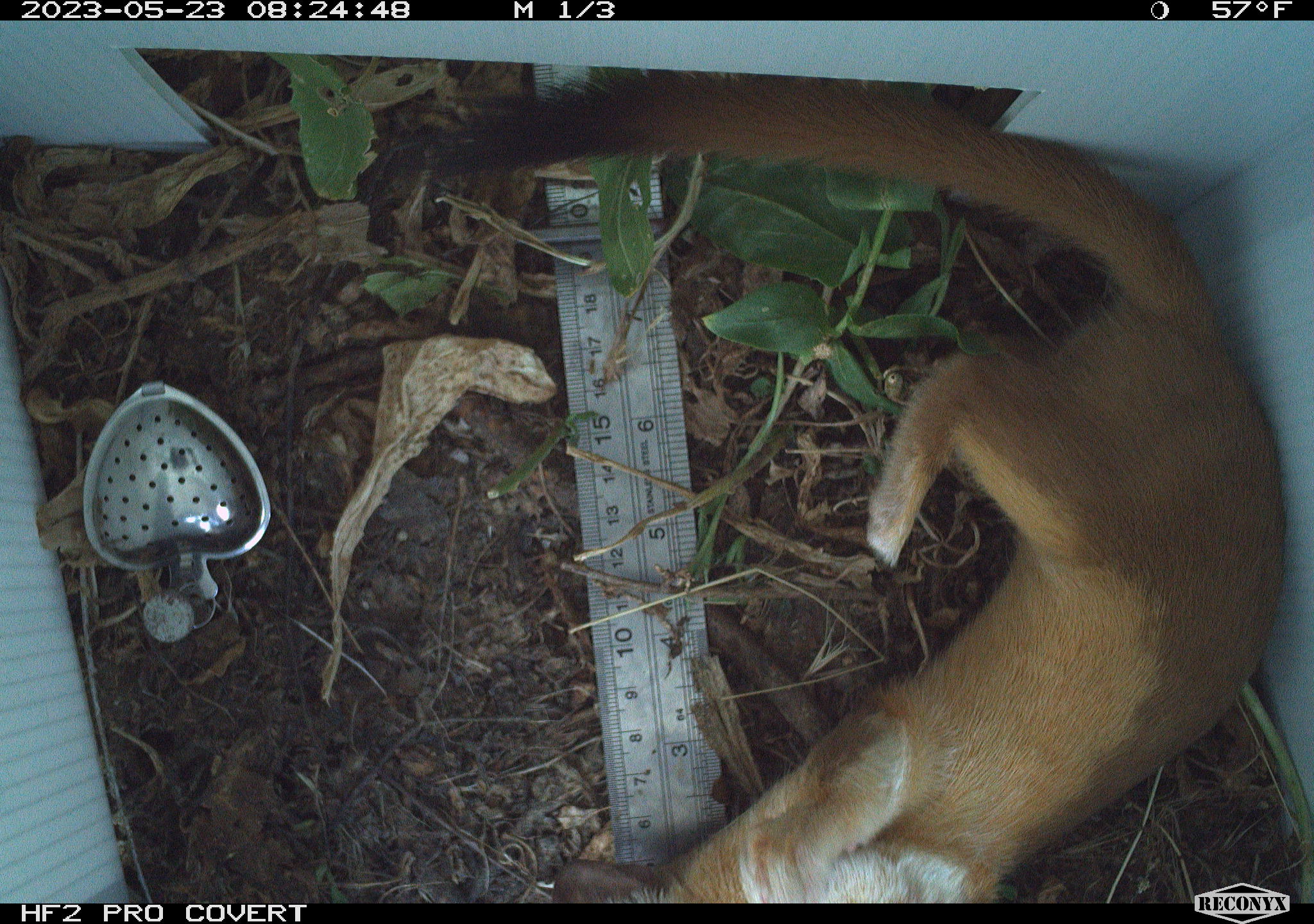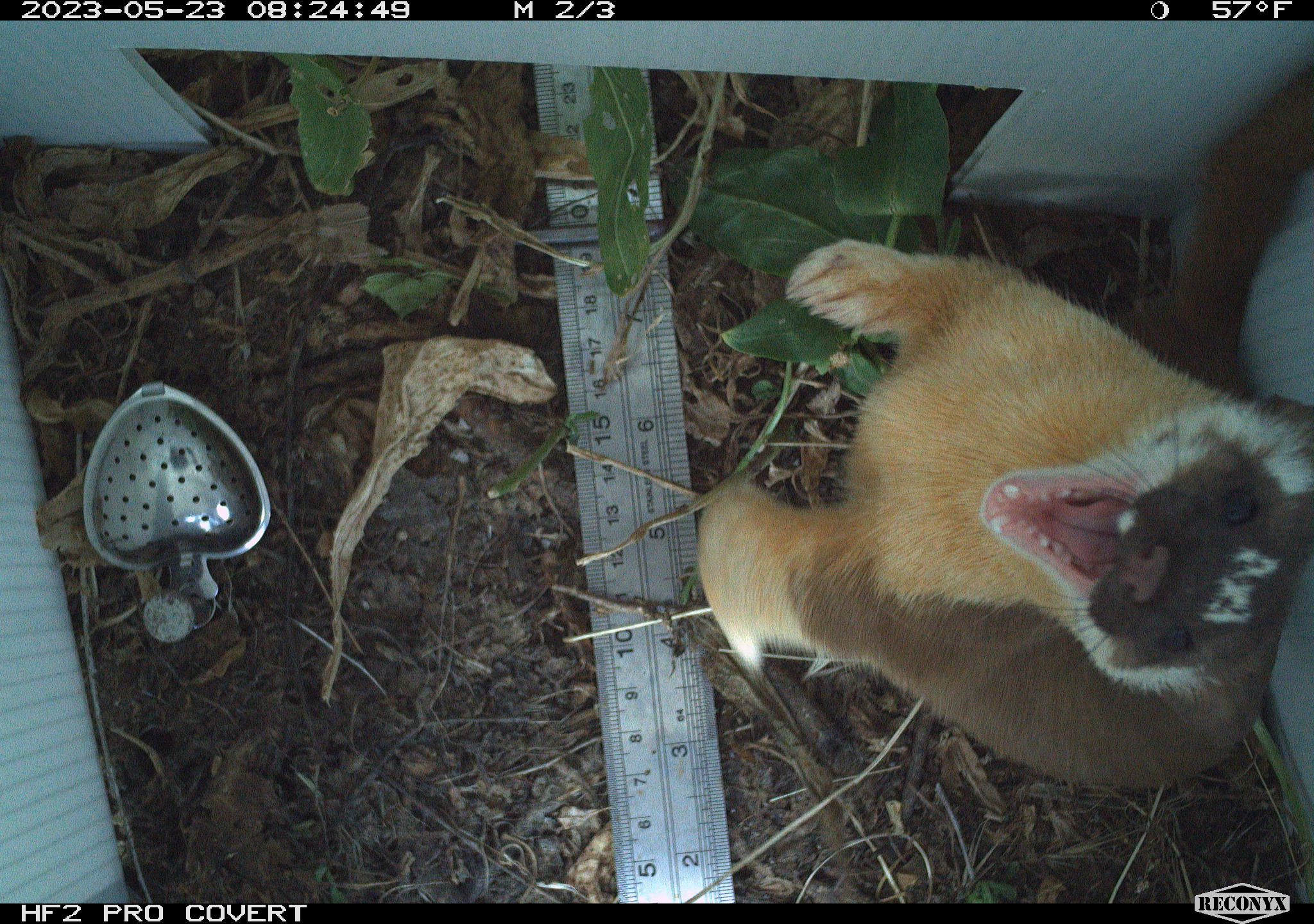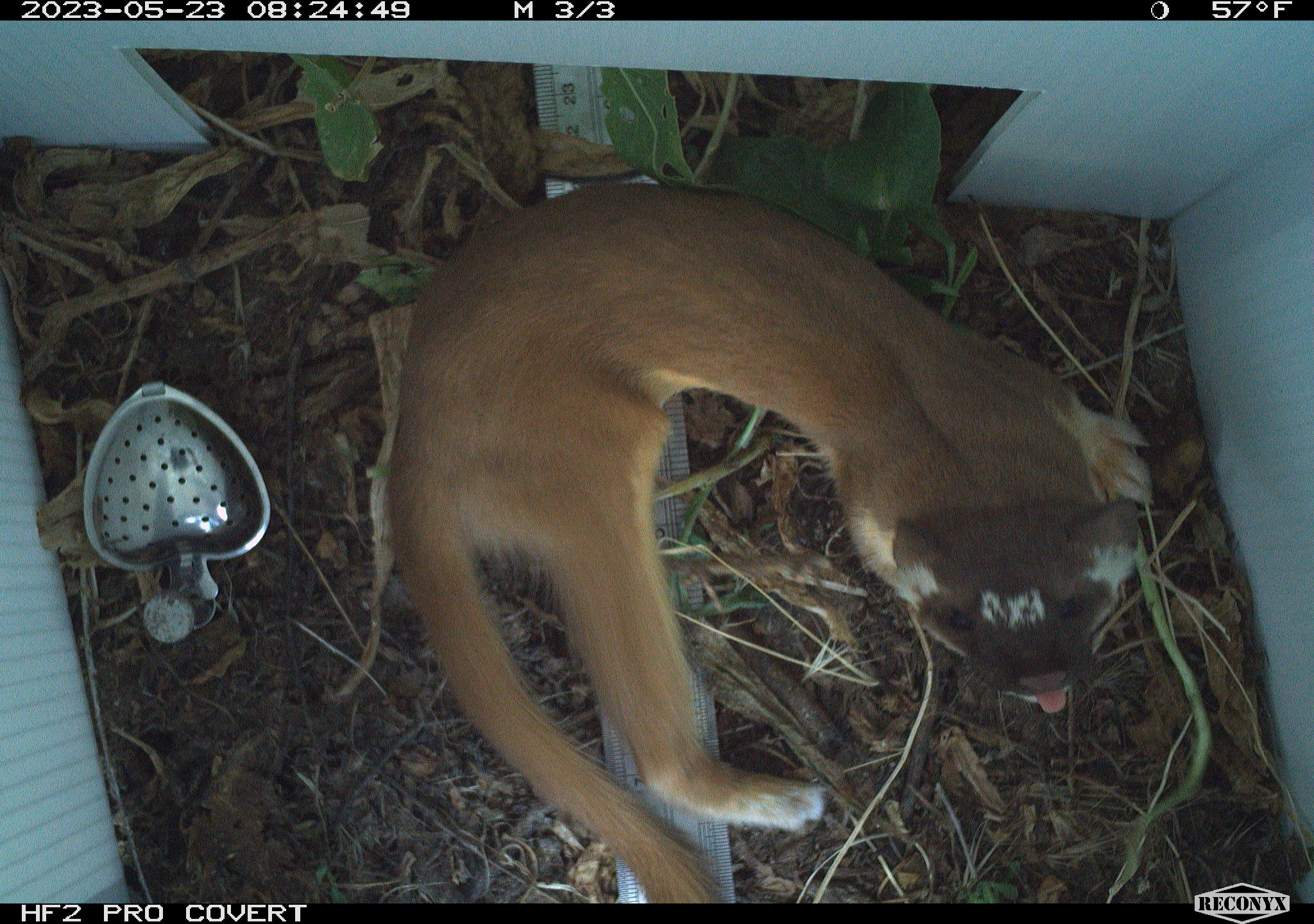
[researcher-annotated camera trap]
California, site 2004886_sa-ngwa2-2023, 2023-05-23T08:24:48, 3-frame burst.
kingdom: Animalia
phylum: Chordata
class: Mammalia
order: Carnivora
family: Mustelidae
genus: Neogale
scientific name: Neogale frenata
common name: long-tailed weasel